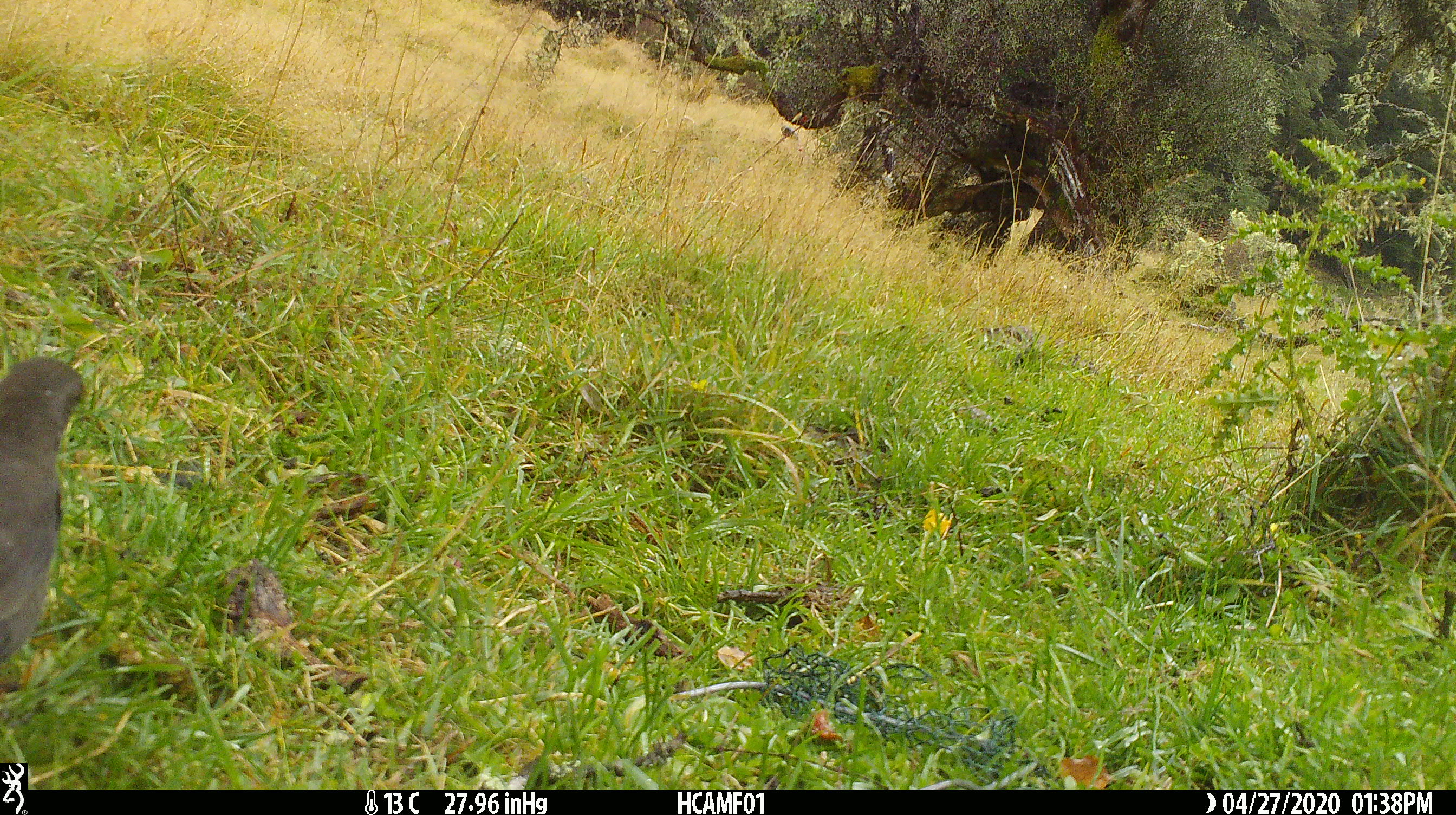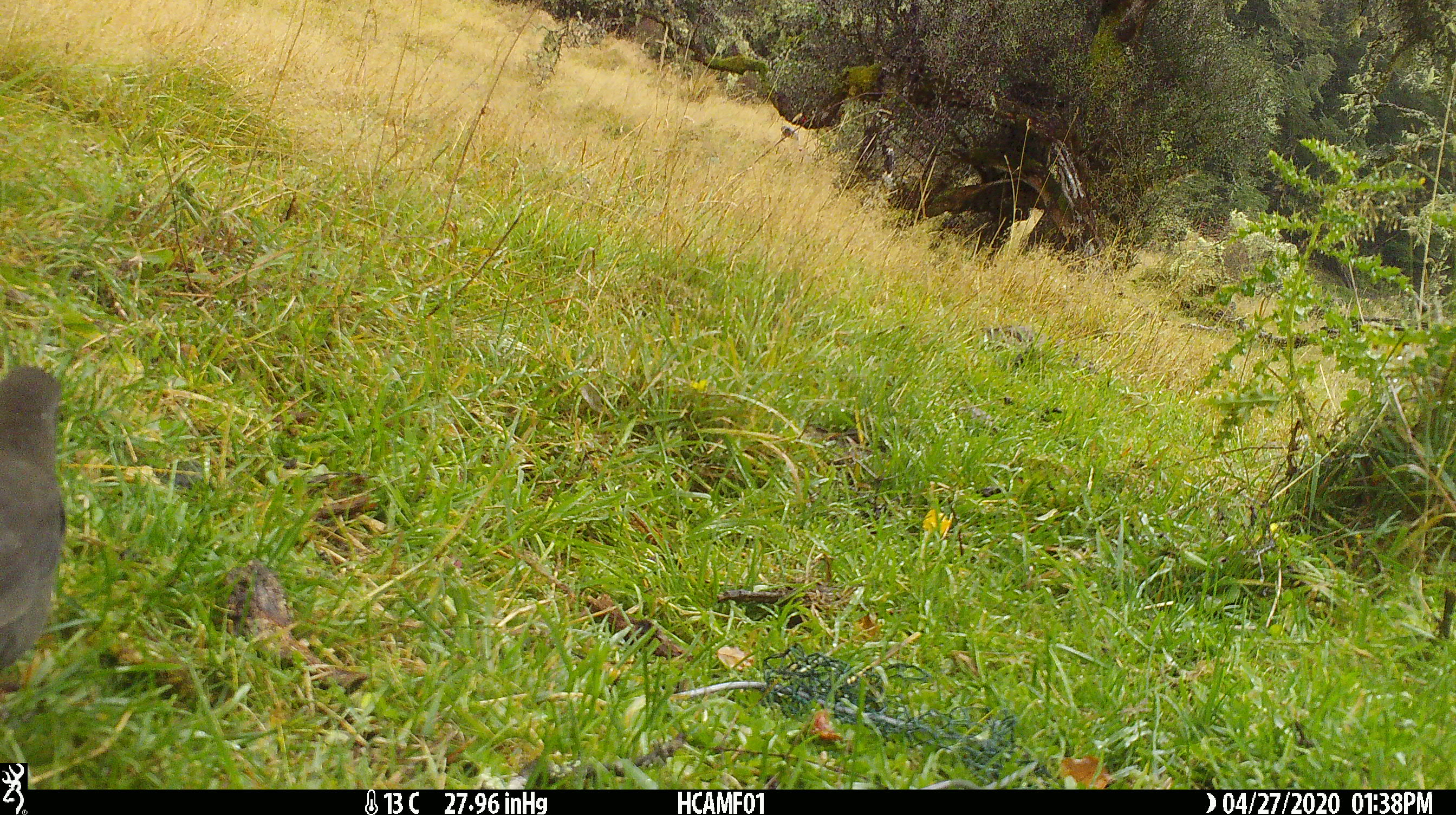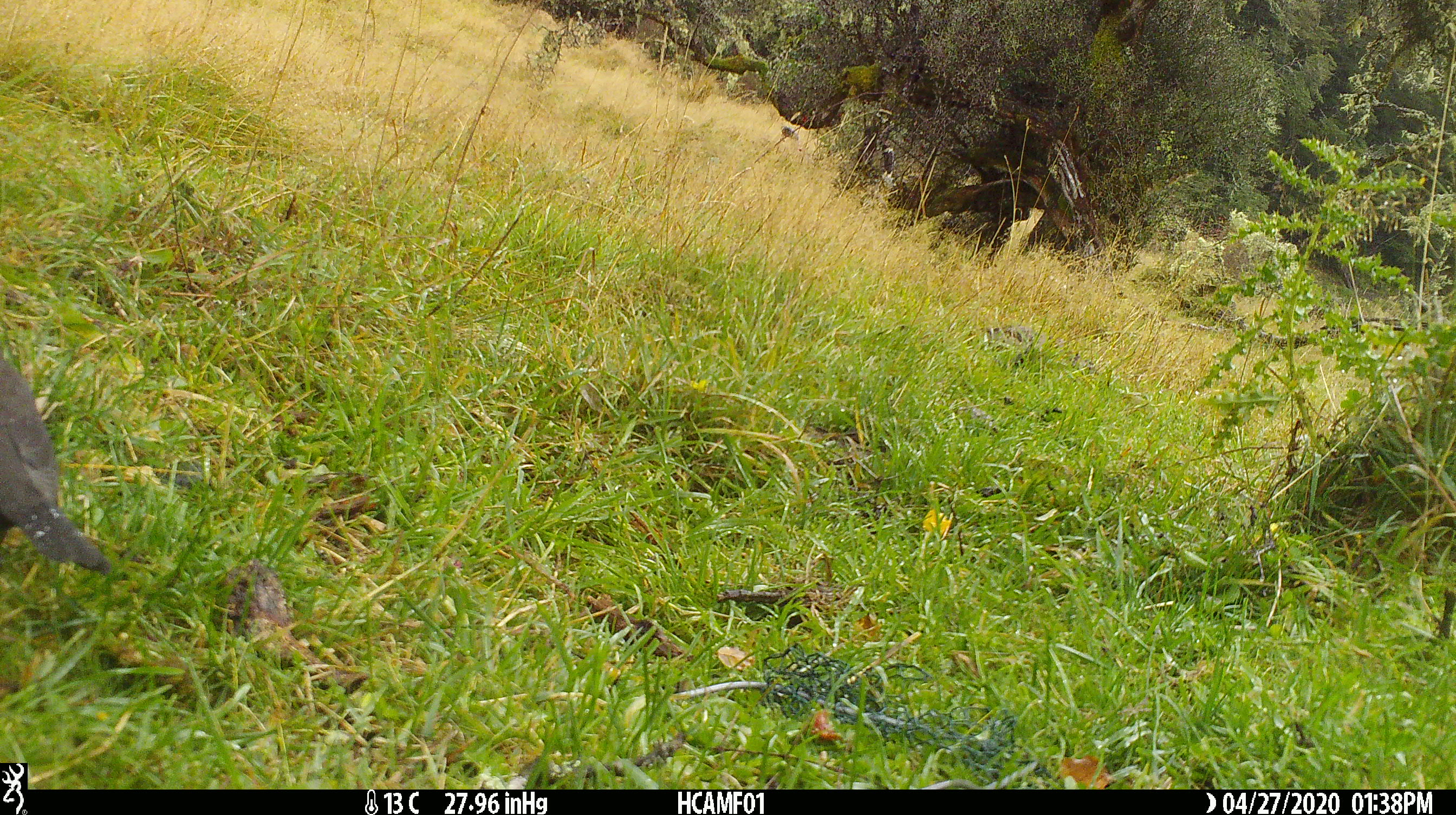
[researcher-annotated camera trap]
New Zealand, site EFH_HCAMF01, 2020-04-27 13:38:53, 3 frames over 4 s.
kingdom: Animalia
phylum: Chordata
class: Aves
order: Passeriformes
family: Turdidae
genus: Turdus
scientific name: Turdus merula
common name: eurasian blackbird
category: blackbird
Blackbird (eurasian blackbird) (Turdus merula).